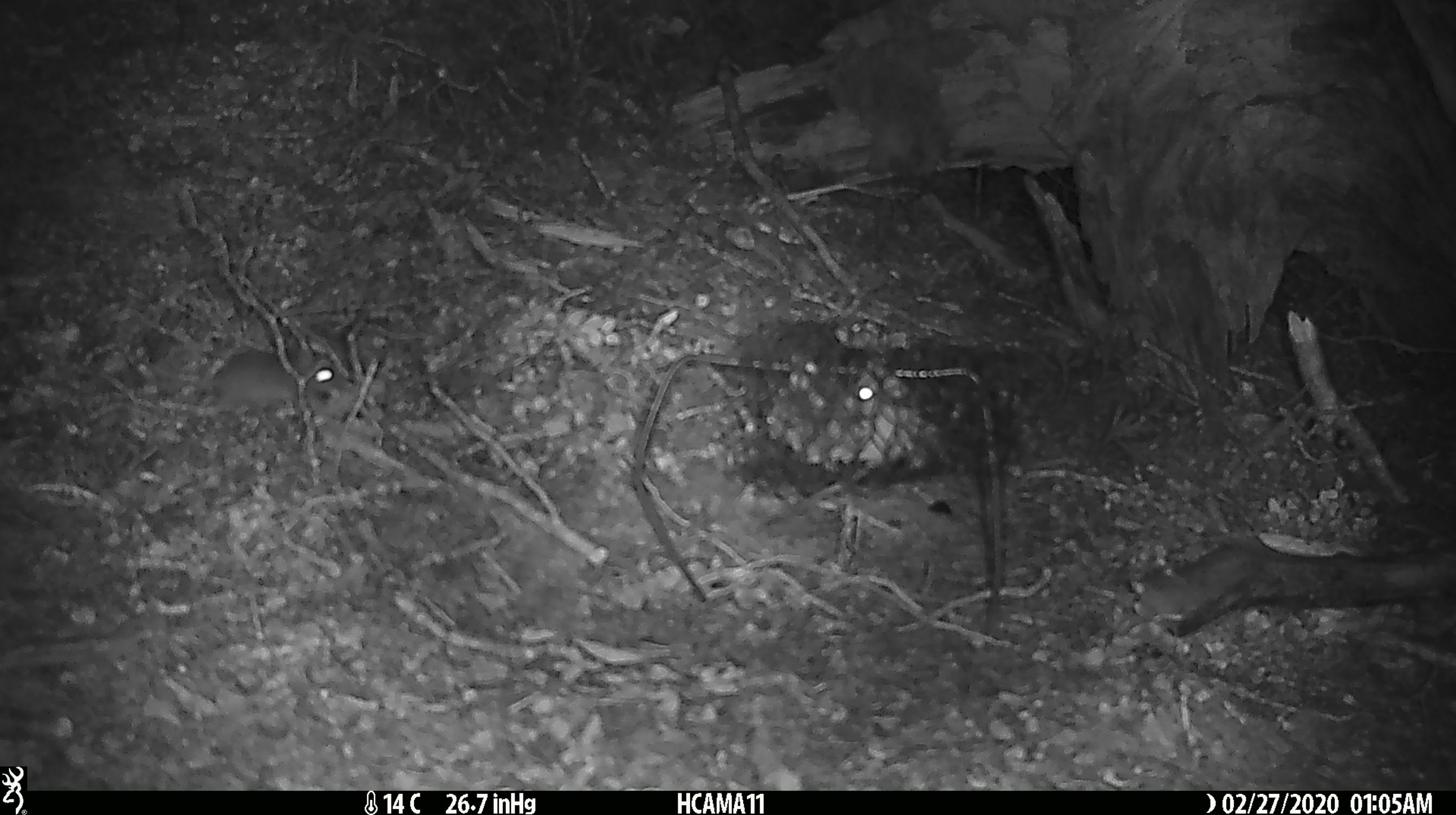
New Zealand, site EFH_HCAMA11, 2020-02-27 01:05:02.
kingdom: Animalia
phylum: Chordata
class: Mammalia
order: Rodentia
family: Muridae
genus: Mus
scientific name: Mus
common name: mouse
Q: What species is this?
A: Mouse (Mus).